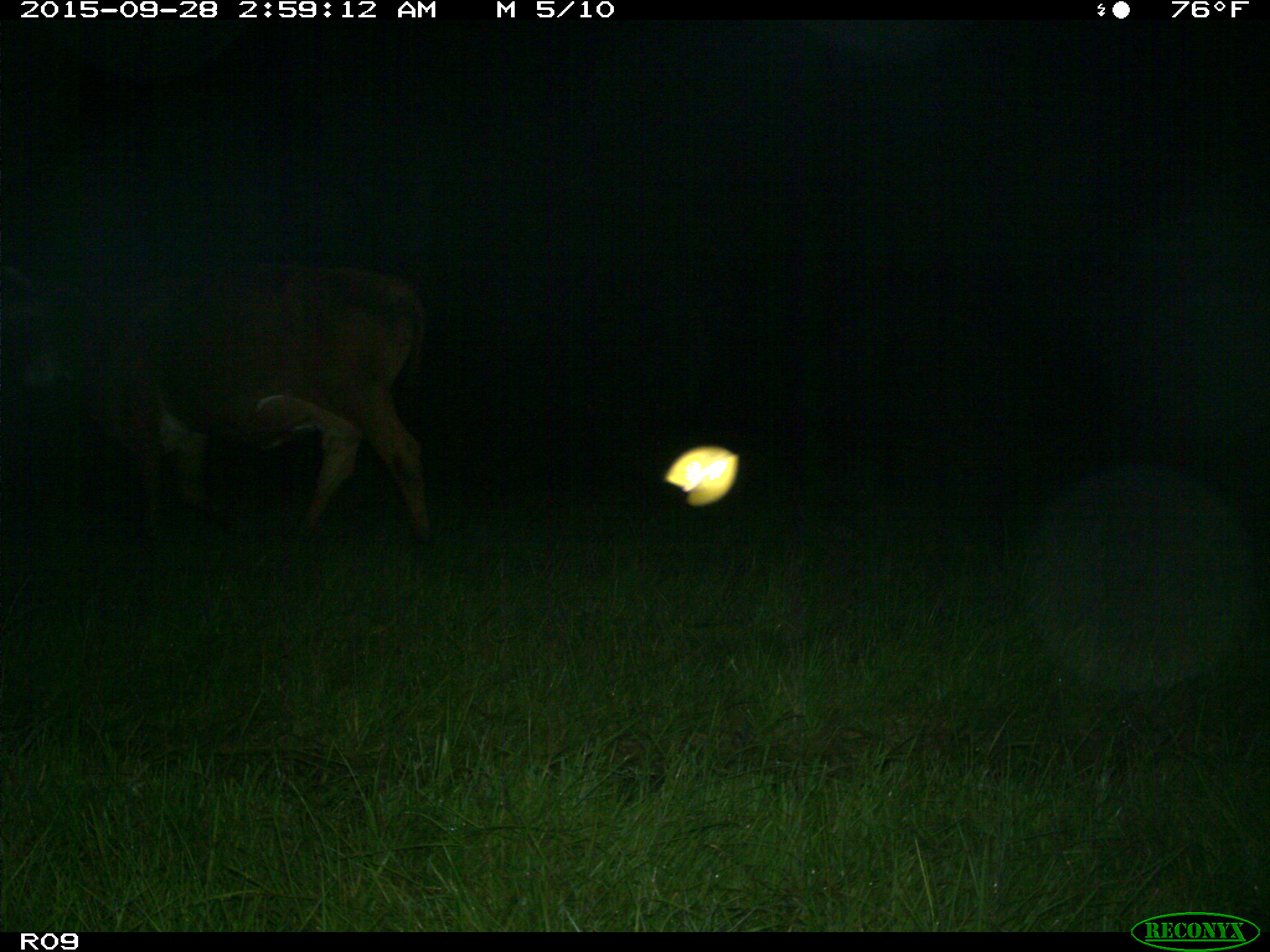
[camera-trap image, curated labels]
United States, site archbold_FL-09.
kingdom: Animalia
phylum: Chordata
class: Mammalia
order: Artiodactyla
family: Bovidae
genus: Bos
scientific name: Bos taurus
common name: domestic cow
Bos taurus (domestic cow).